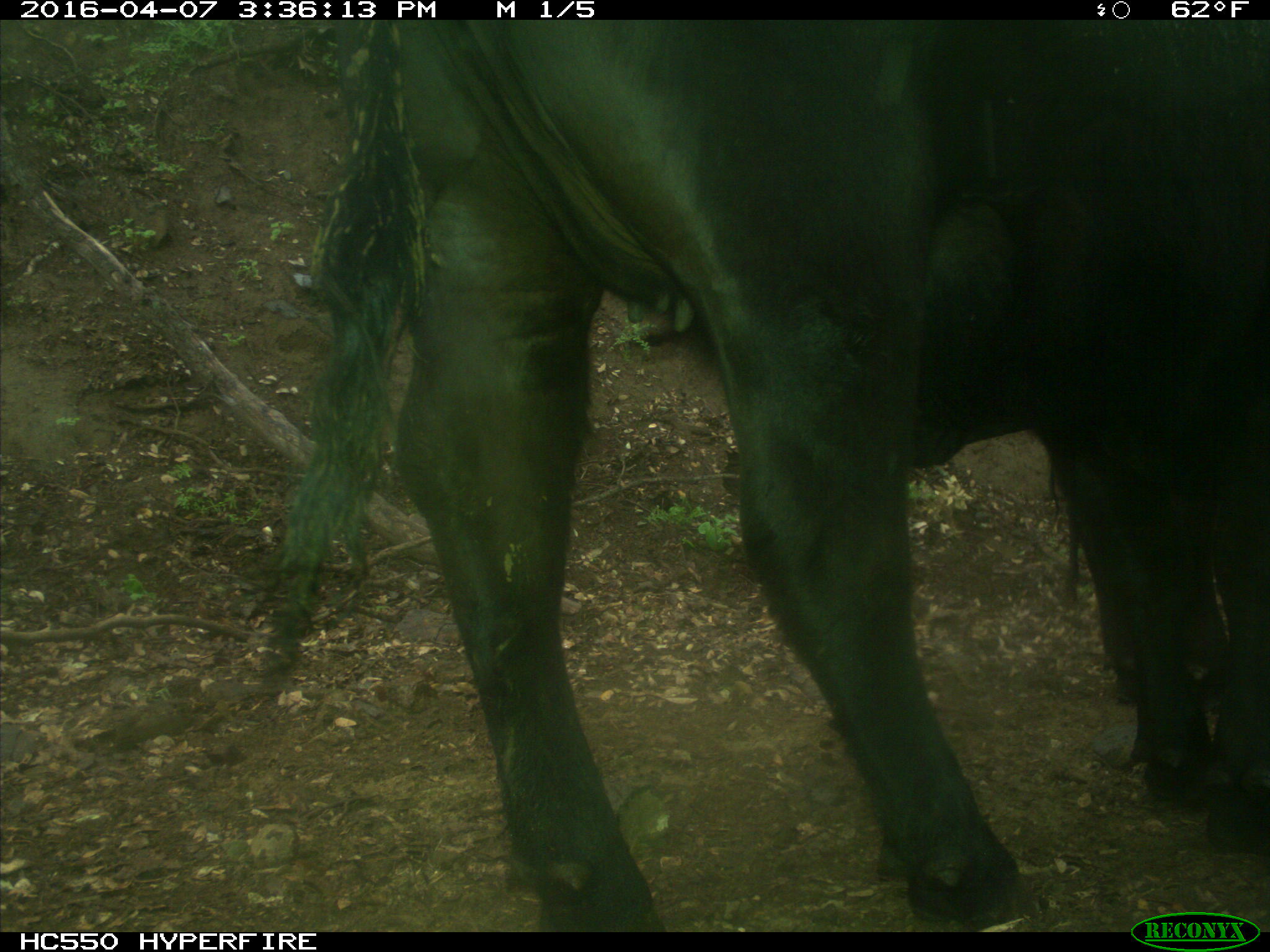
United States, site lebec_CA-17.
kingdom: Animalia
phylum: Chordata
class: Mammalia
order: Artiodactyla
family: Bovidae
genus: Bos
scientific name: Bos taurus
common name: domestic cow